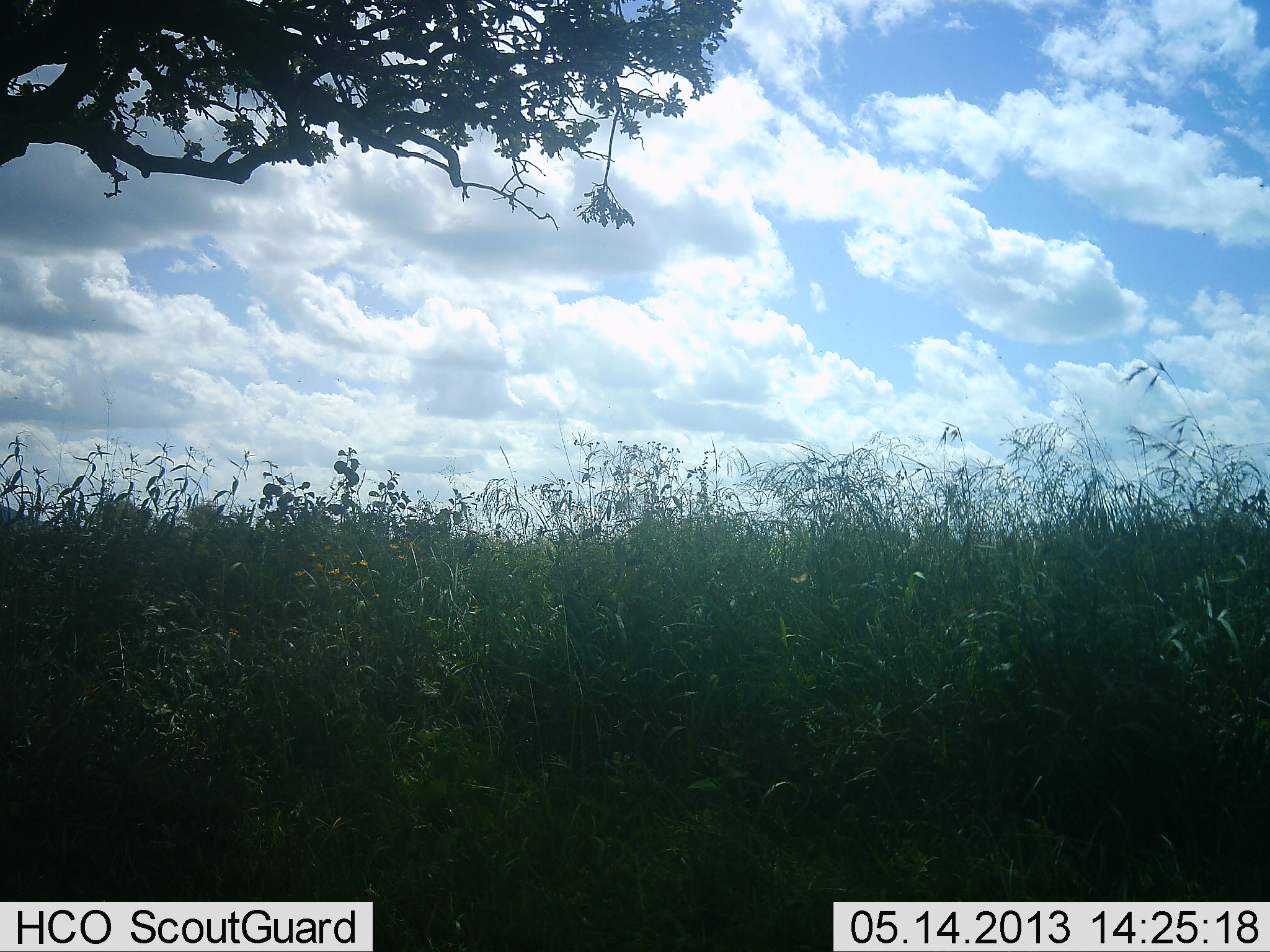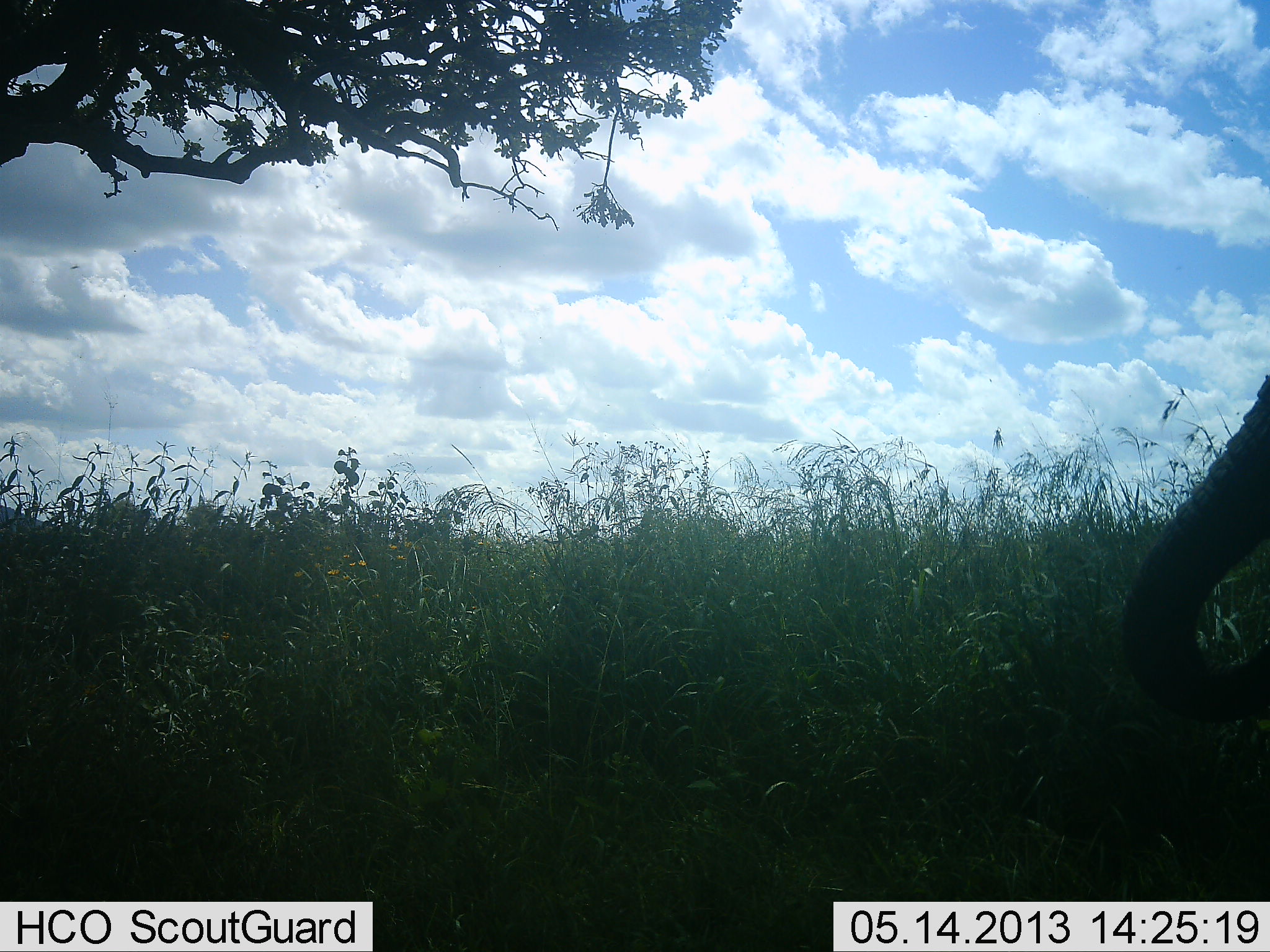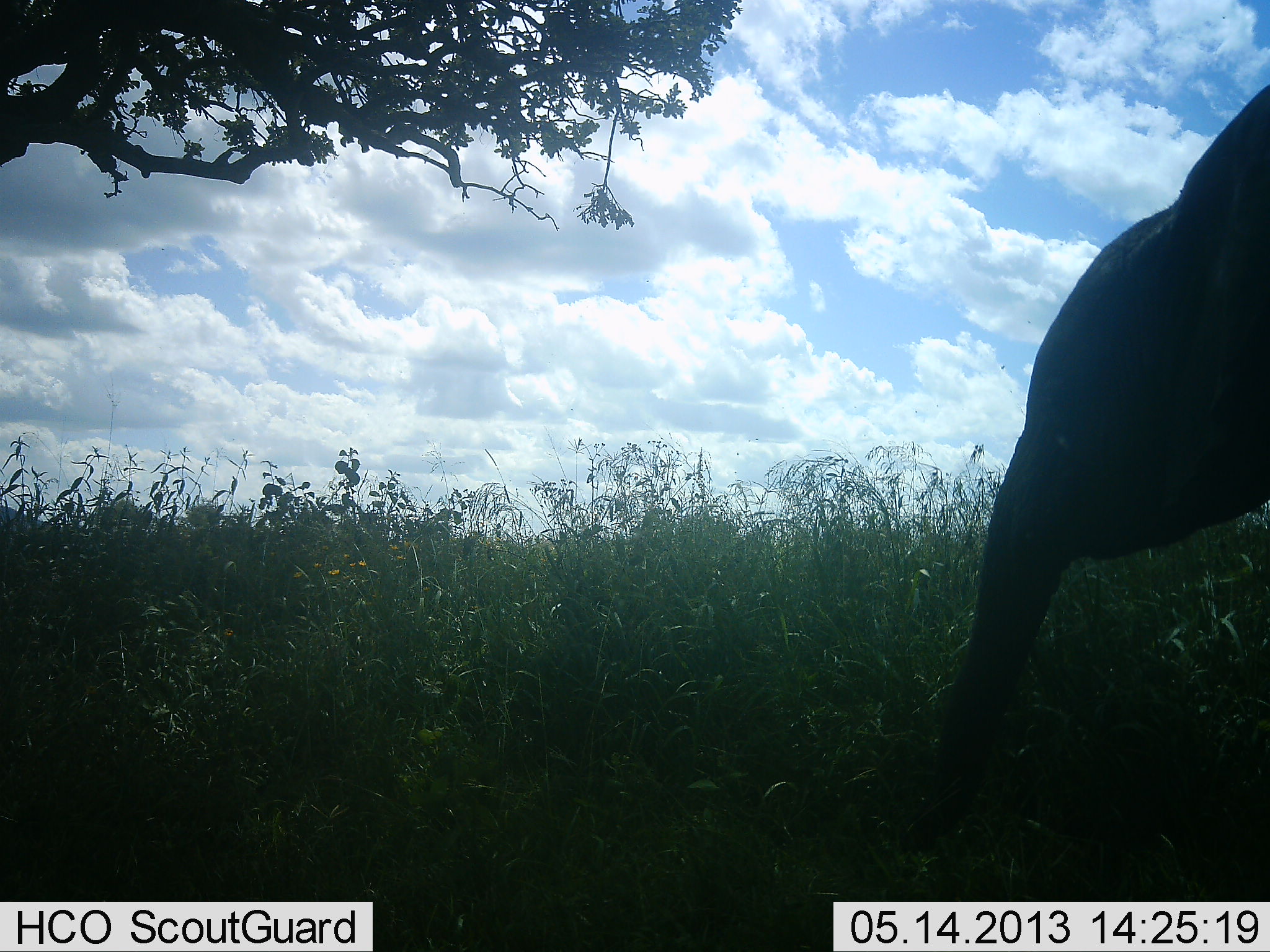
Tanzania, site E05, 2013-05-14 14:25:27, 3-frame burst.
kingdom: Animalia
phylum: Chordata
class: Mammalia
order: Proboscidea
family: Elephantidae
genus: Loxodonta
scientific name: Loxodonta africana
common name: african bush elephant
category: elephant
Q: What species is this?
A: Elephant (african bush elephant) (Loxodonta africana).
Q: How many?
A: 1.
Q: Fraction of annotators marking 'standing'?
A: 10%.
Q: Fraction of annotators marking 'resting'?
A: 0%.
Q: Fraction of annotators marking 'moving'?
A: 50%.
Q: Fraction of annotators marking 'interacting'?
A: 0%.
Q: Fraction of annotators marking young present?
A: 30%.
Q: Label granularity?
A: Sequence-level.